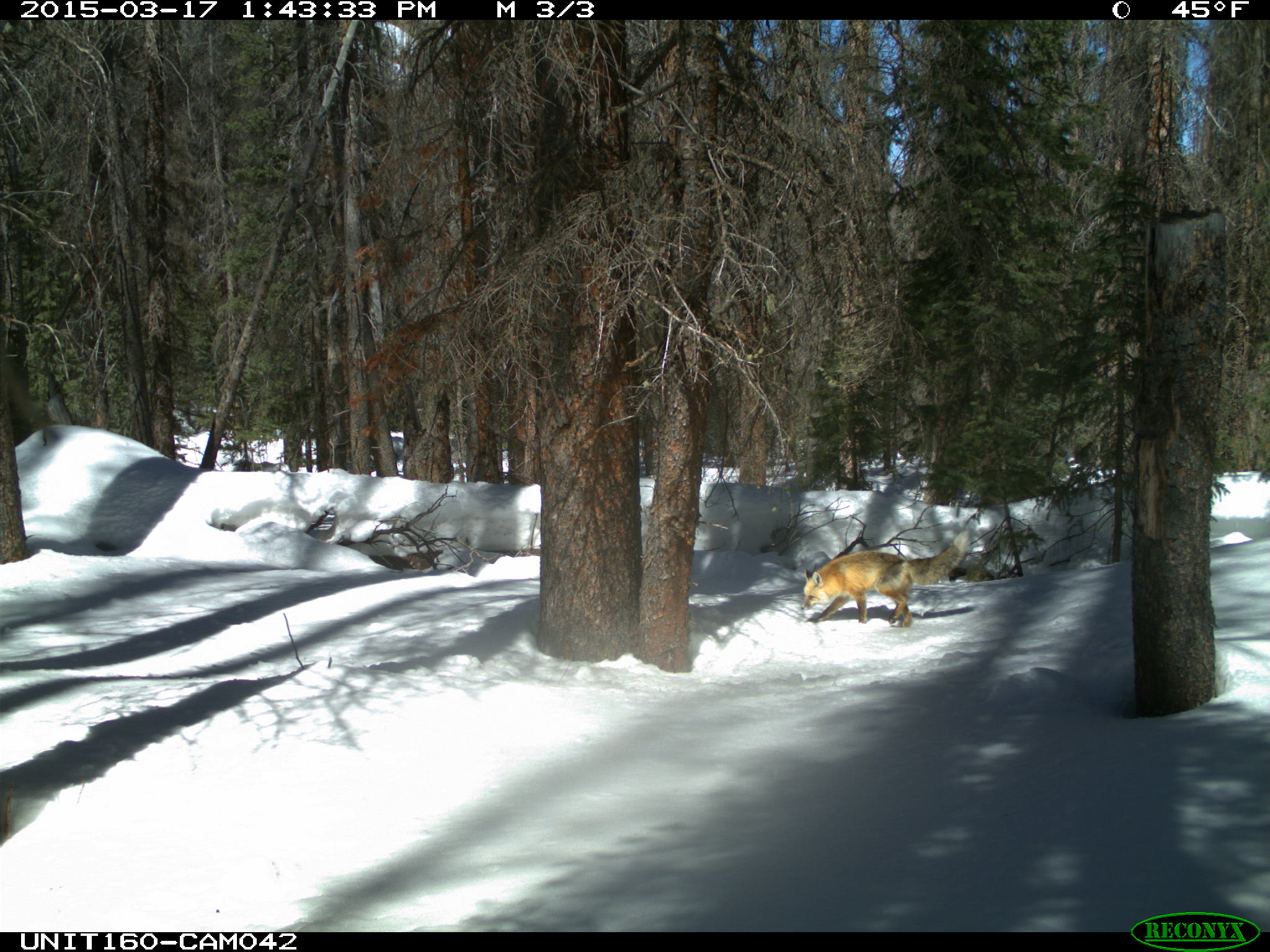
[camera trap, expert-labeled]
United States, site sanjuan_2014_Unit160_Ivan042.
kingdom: Animalia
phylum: Chordata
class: Mammalia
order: Carnivora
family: Canidae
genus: Vulpes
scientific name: Vulpes vulpes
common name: red fox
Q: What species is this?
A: Vulpes vulpes (red fox).